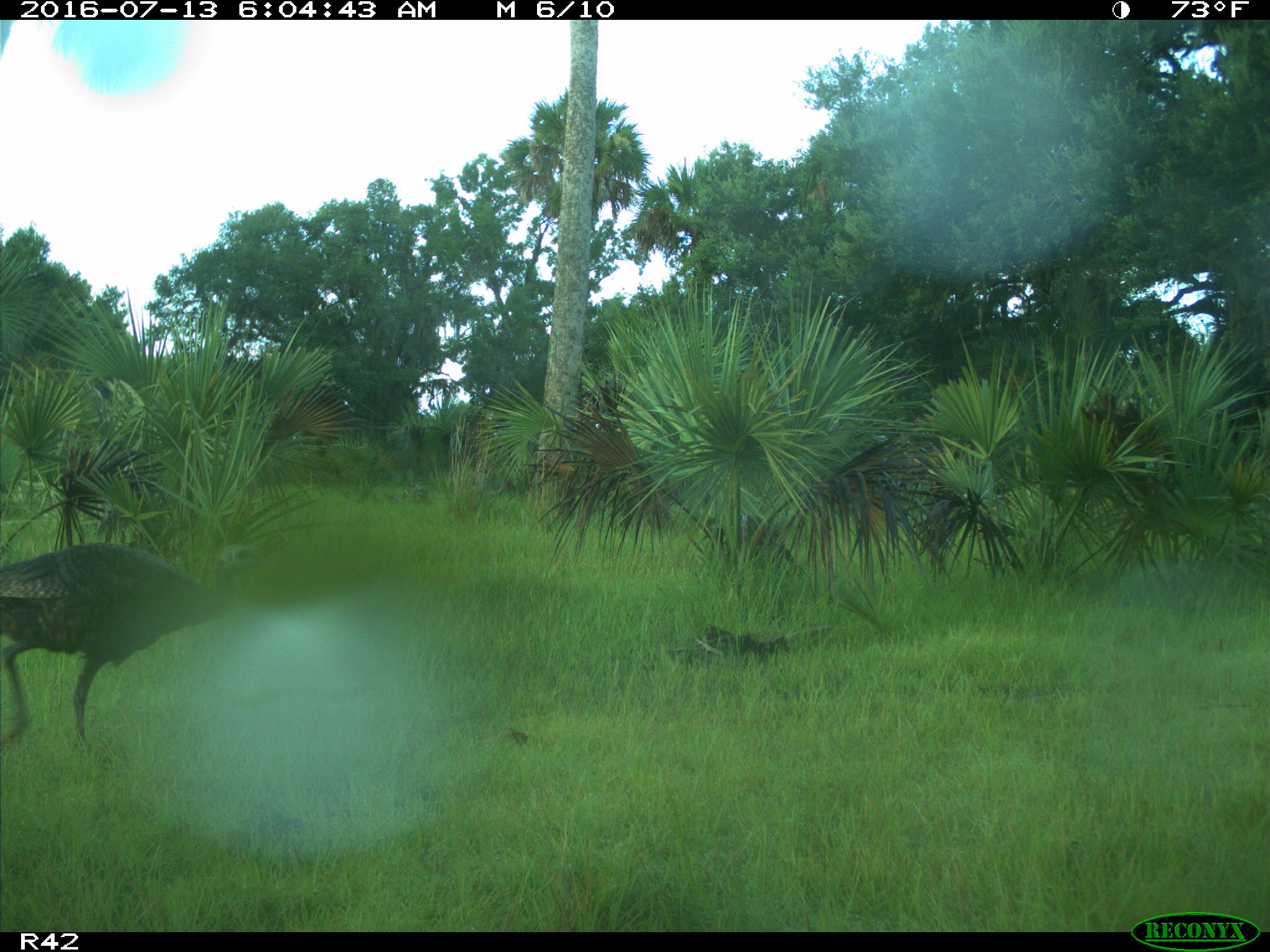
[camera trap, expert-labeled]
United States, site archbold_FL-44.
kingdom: Animalia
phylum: Chordata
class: Aves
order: Galliformes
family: Phasianidae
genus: Meleagris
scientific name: Meleagris gallopavo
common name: wild turkey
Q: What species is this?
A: Meleagris gallopavo (wild turkey).